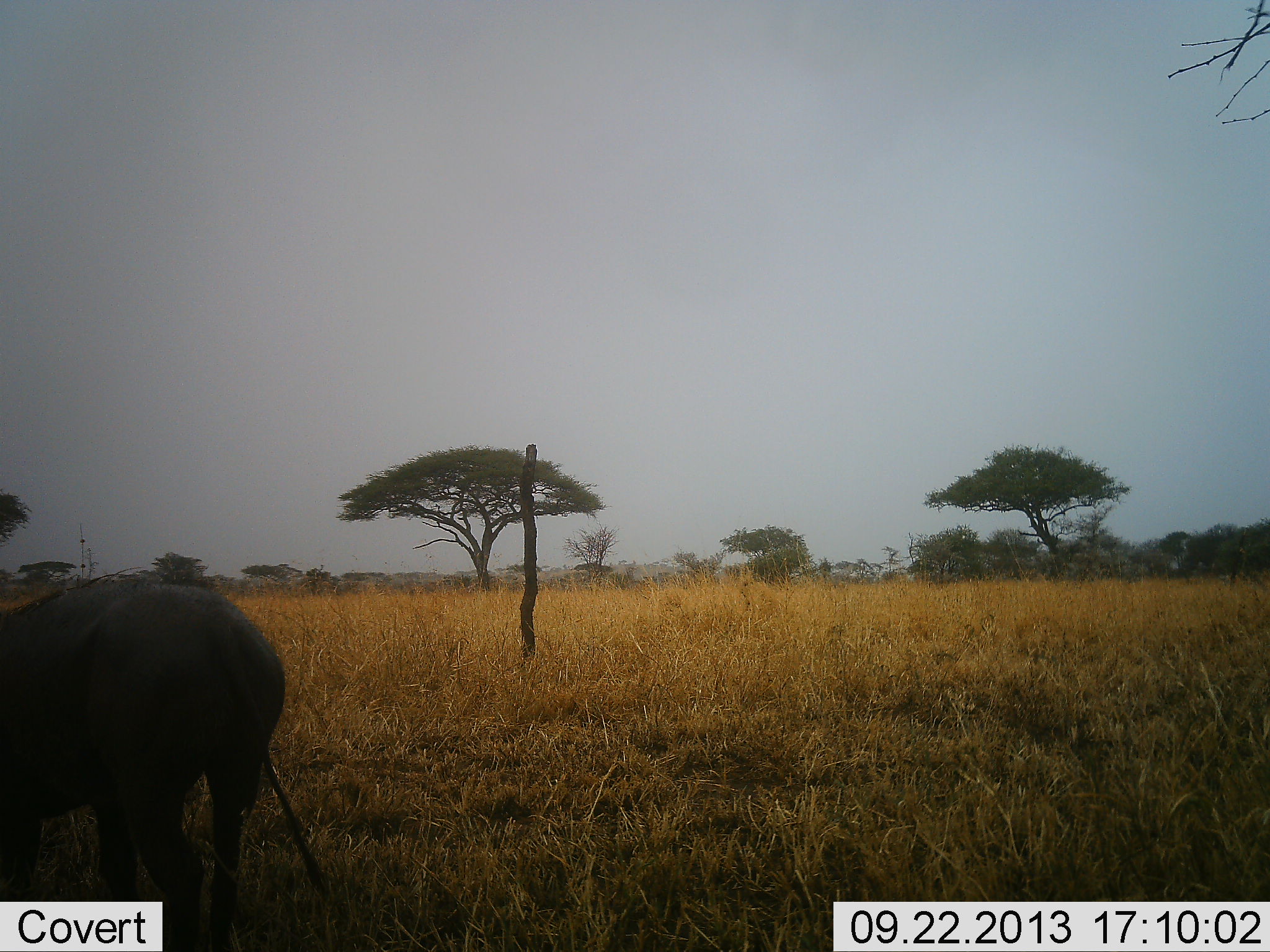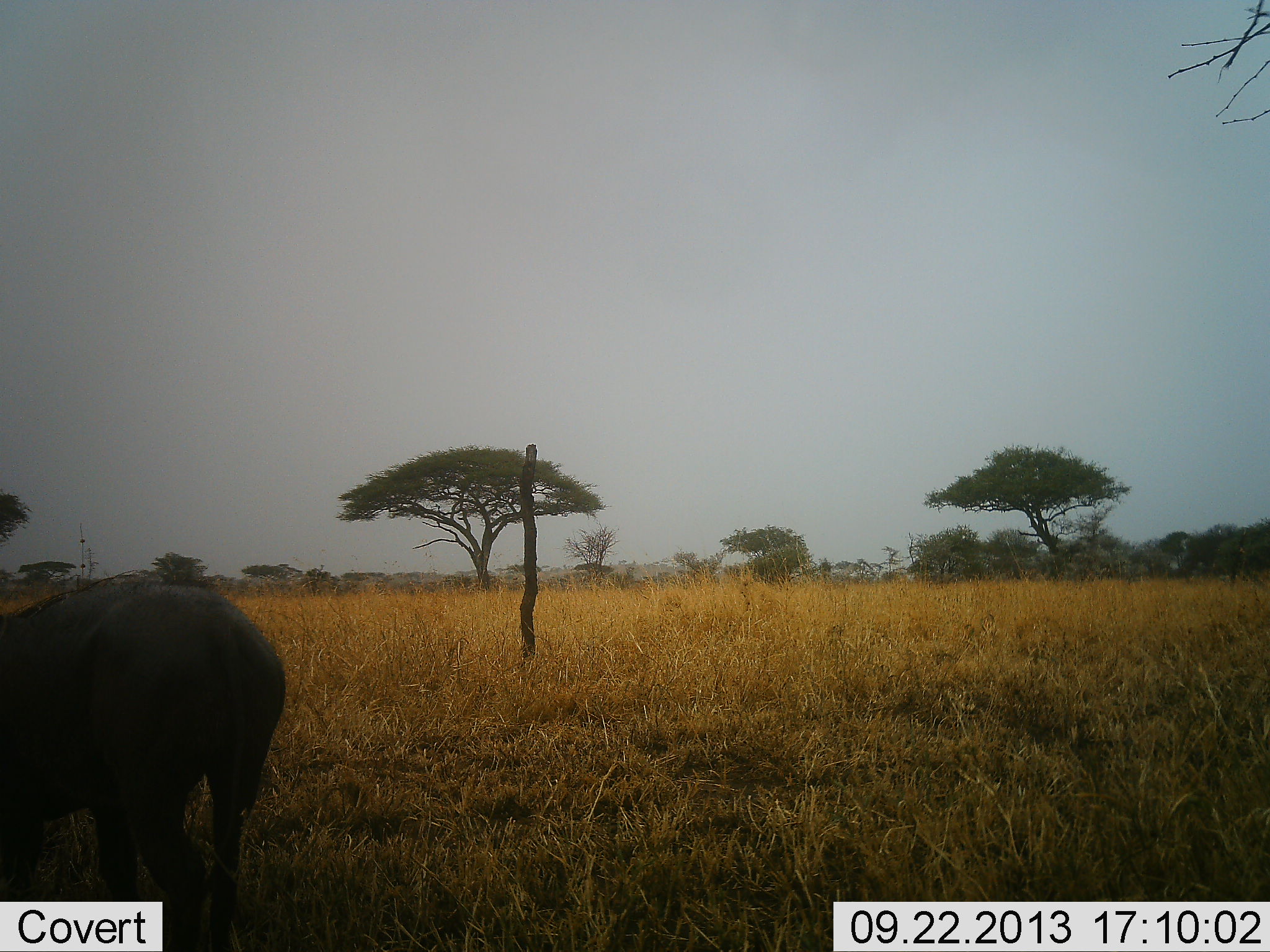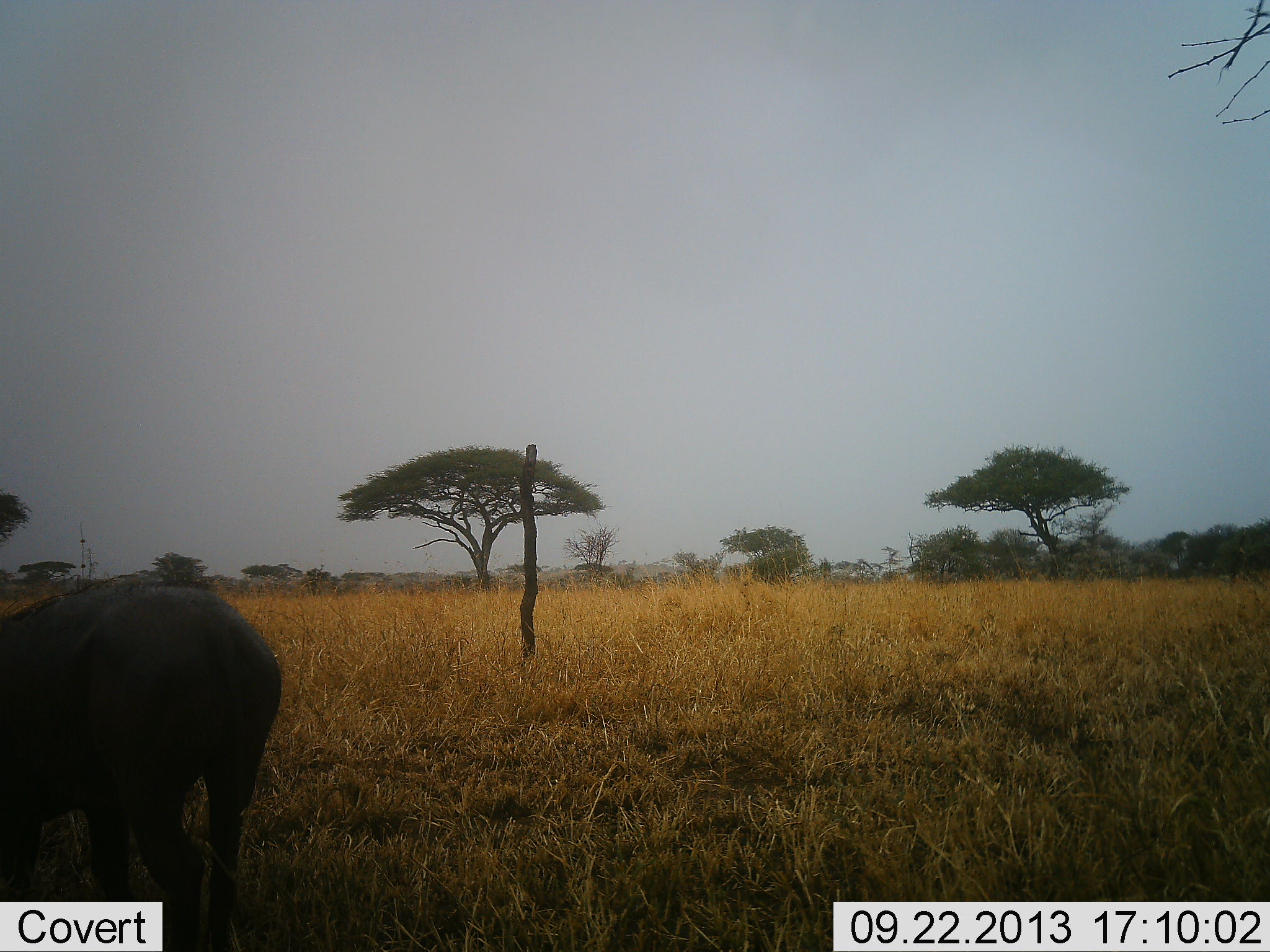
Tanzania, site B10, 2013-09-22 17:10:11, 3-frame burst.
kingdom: Animalia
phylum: Chordata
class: Mammalia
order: Artiodactyla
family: Suidae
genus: Phacochoerus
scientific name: Phacochoerus africanus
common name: warthog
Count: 1.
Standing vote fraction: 60%.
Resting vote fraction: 0%.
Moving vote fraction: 0%.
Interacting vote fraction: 0%.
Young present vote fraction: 0%.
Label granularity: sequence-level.